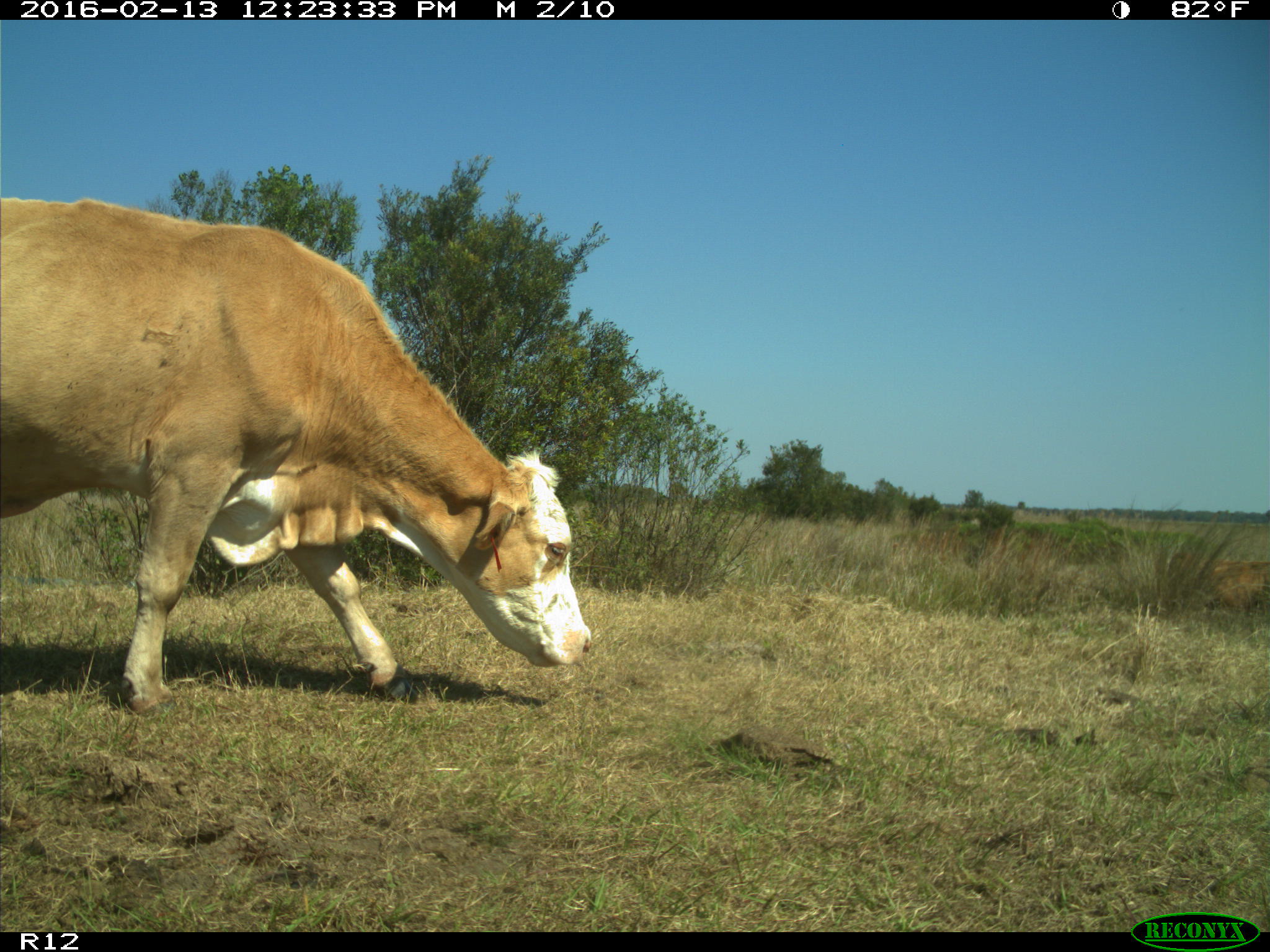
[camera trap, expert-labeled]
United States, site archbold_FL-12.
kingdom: Animalia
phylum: Chordata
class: Mammalia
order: Artiodactyla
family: Bovidae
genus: Bos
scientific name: Bos taurus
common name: domestic cow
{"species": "Bos taurus (domestic cow)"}